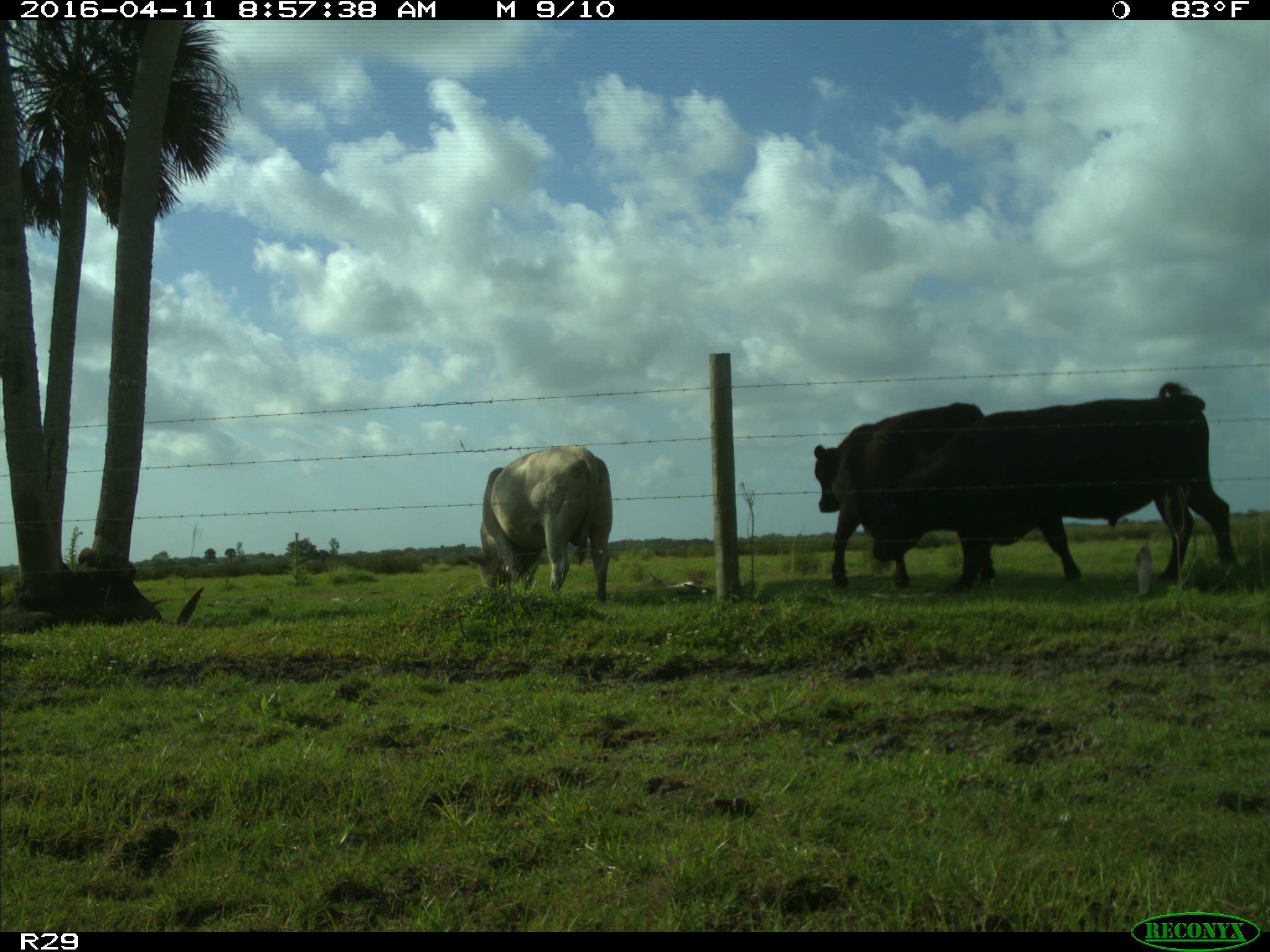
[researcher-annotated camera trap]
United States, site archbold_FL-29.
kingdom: Animalia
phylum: Chordata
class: Mammalia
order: Artiodactyla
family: Bovidae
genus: Bos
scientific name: Bos taurus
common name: domestic cow